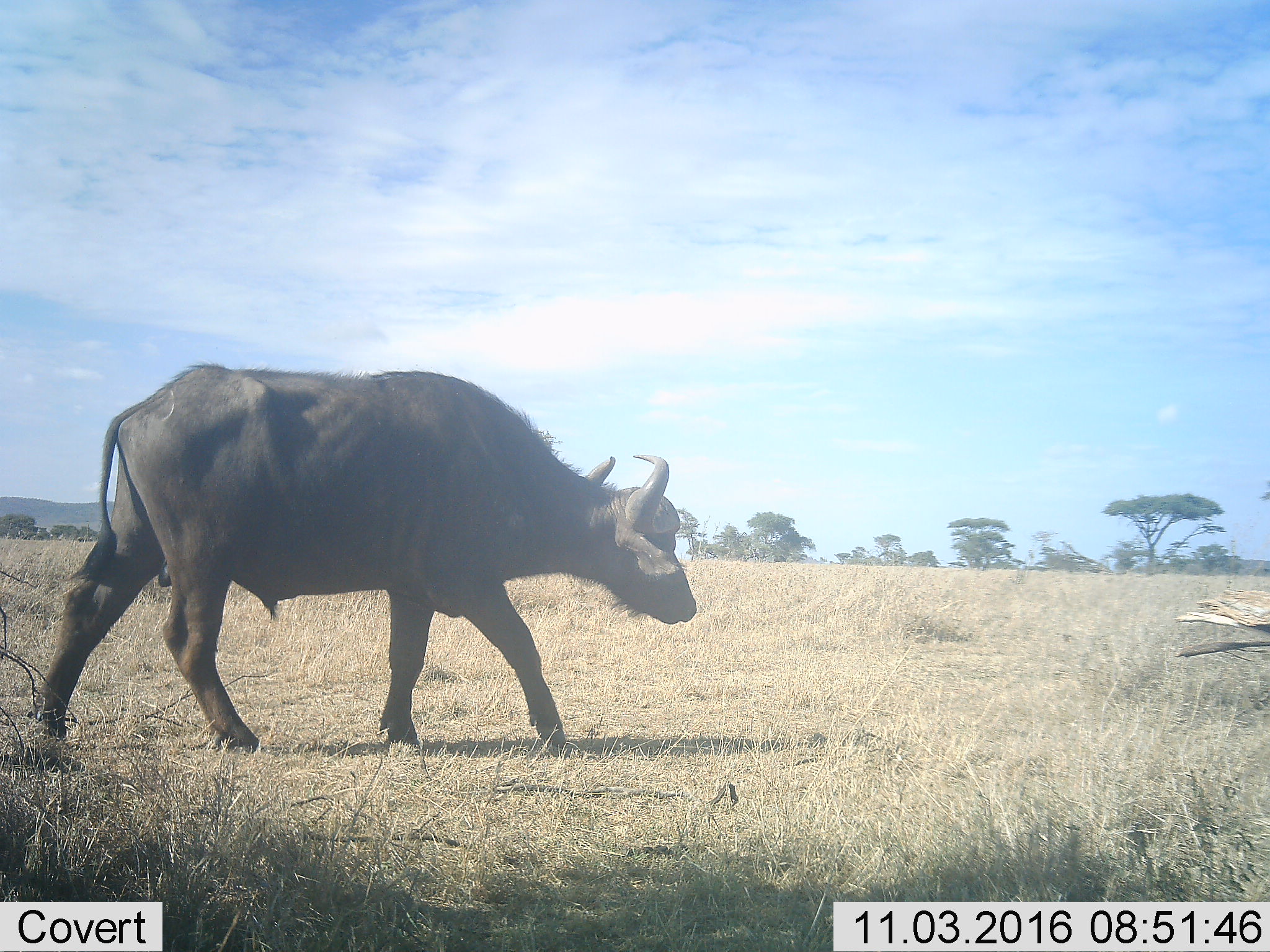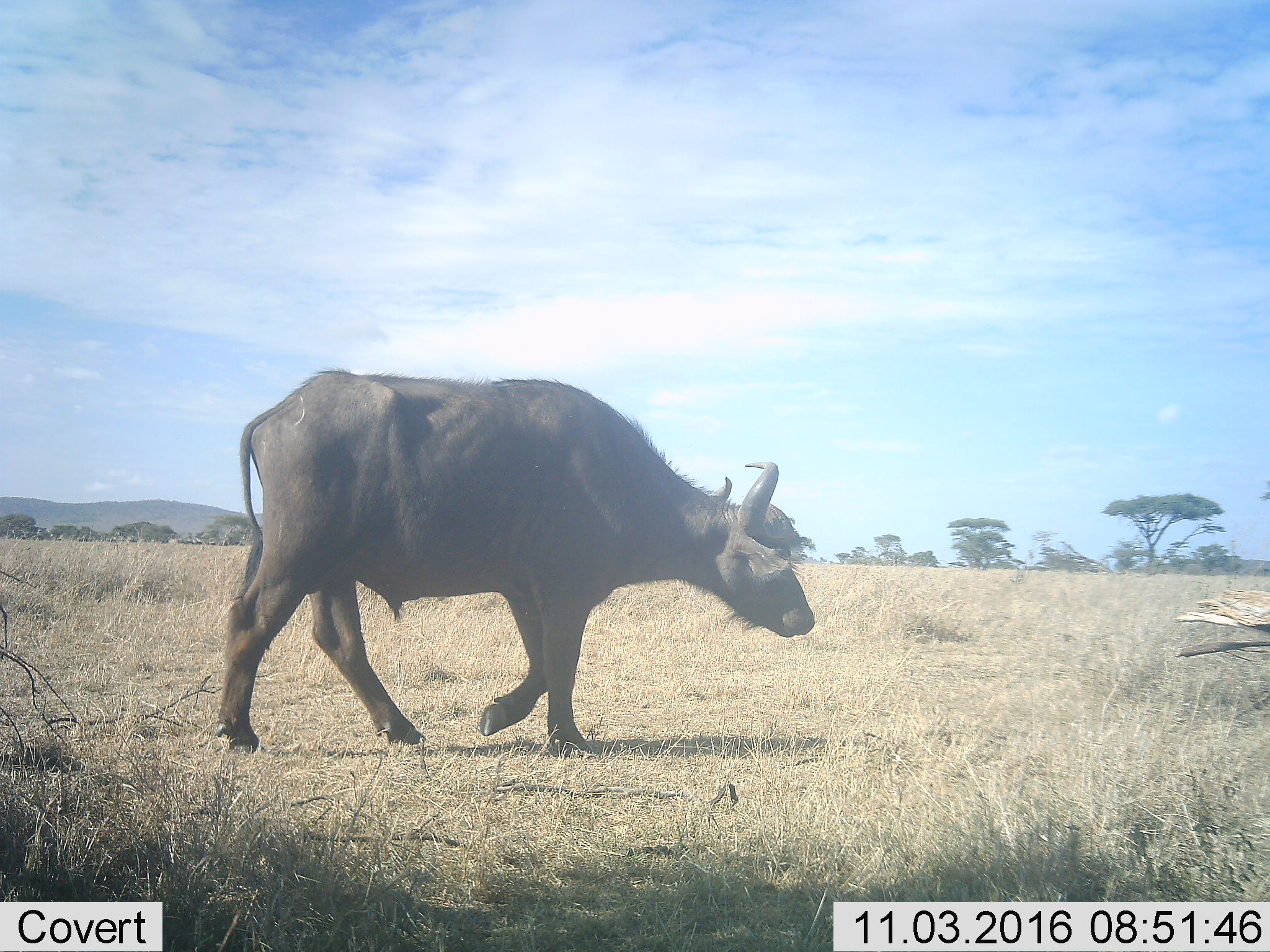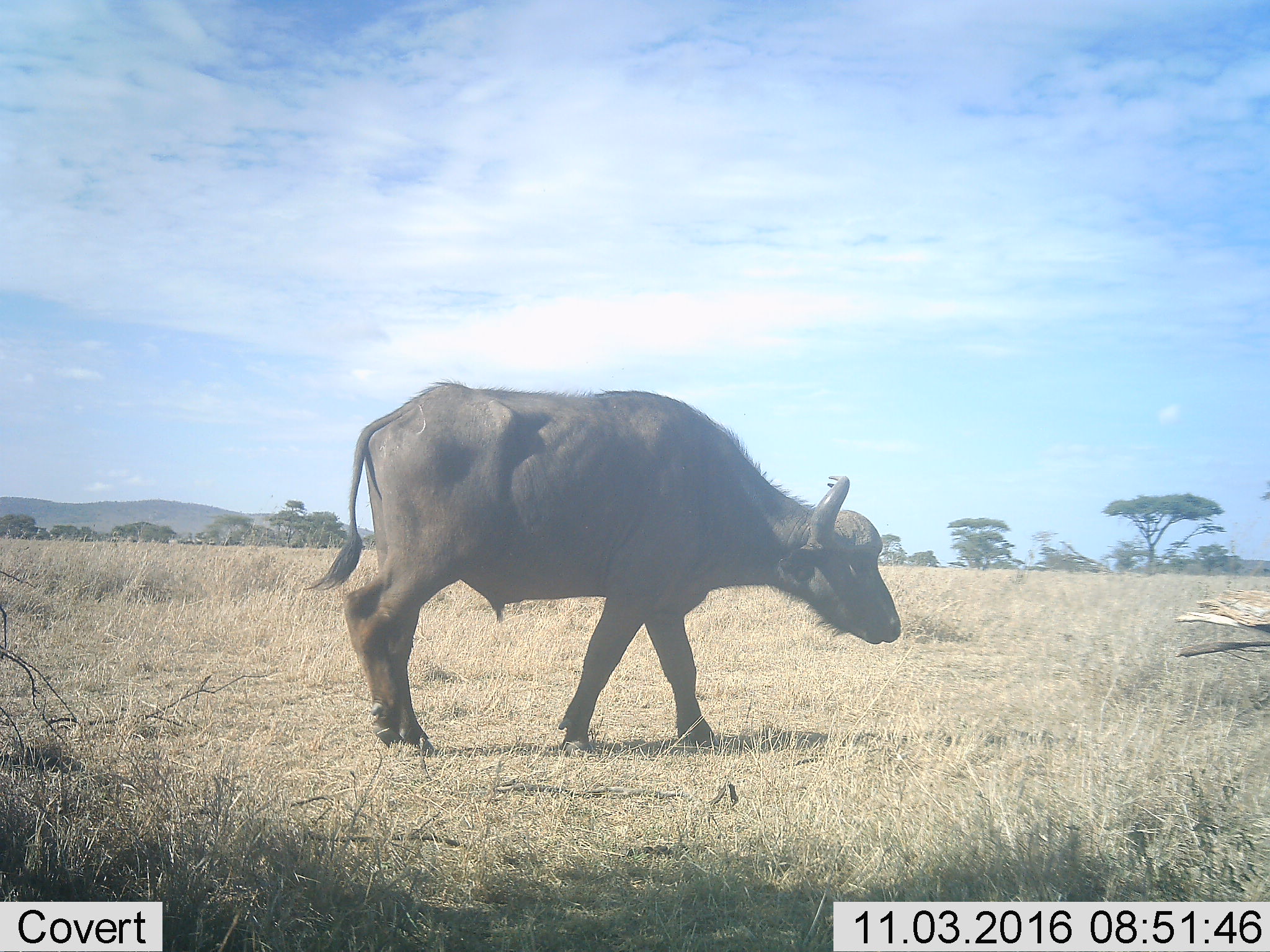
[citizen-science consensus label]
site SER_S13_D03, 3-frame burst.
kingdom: Animalia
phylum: Chordata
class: Mammalia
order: Artiodactyla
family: Bovidae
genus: Syncerus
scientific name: Syncerus caffer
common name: african buffalo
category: buffalo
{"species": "buffalo (african buffalo) (Syncerus caffer)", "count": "1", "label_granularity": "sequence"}